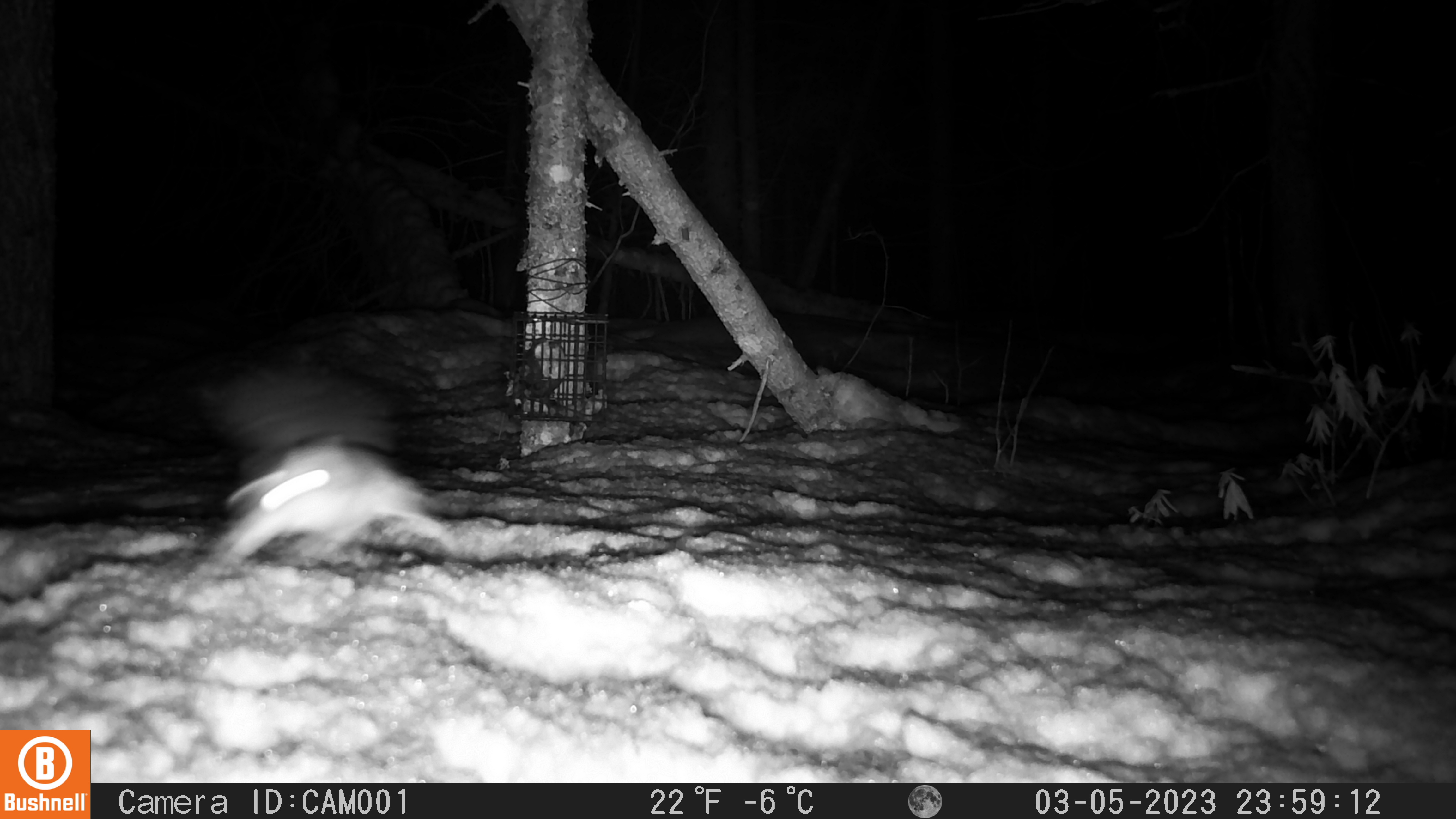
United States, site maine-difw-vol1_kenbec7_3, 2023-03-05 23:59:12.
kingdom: Animalia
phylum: Chordata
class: Mammalia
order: Rodentia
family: Sciuridae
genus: Glaucomys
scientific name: Glaucomys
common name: flying squirrel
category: flying squirrel sp.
Flying squirrel sp. (flying squirrel) (Glaucomys).